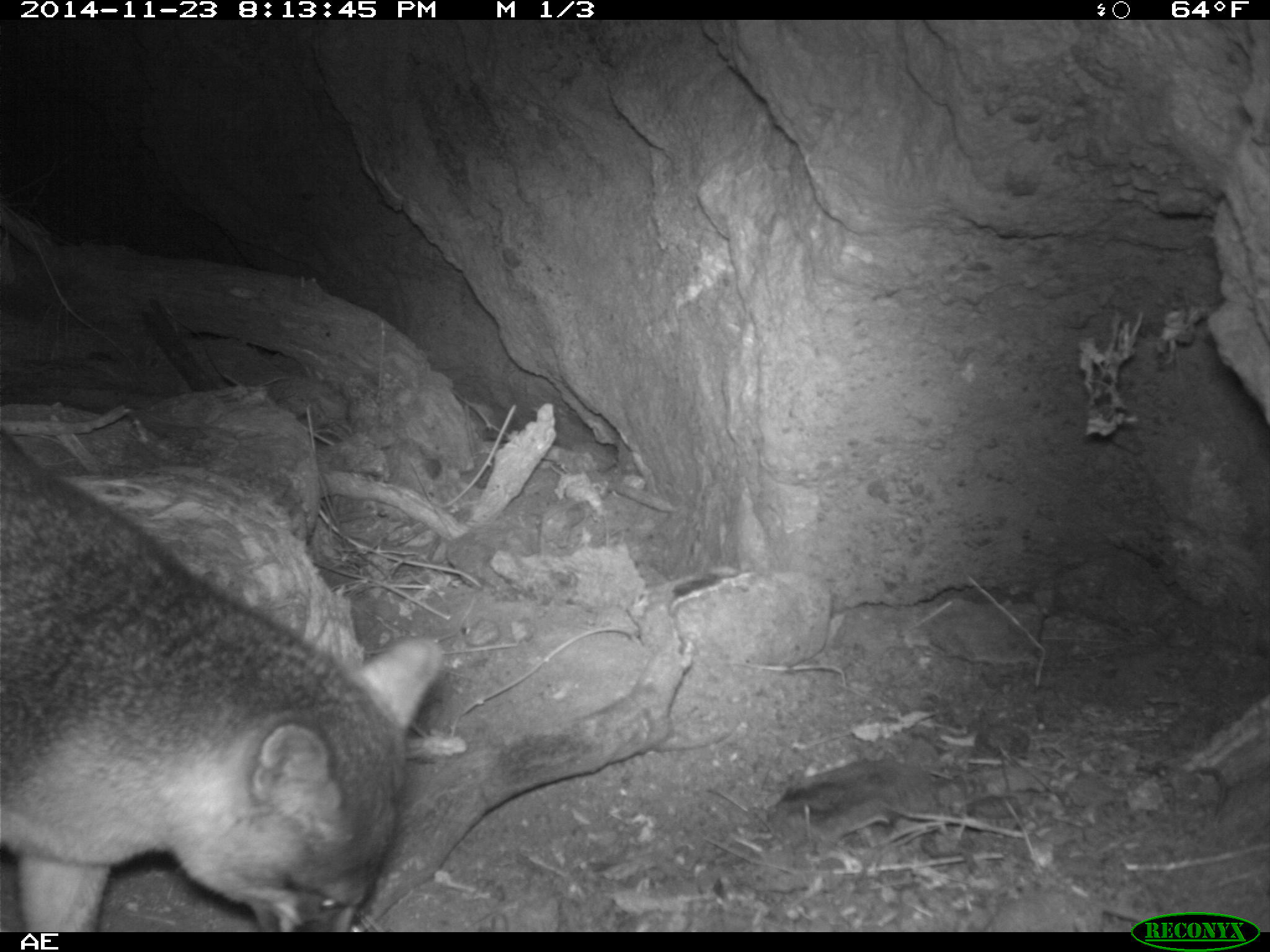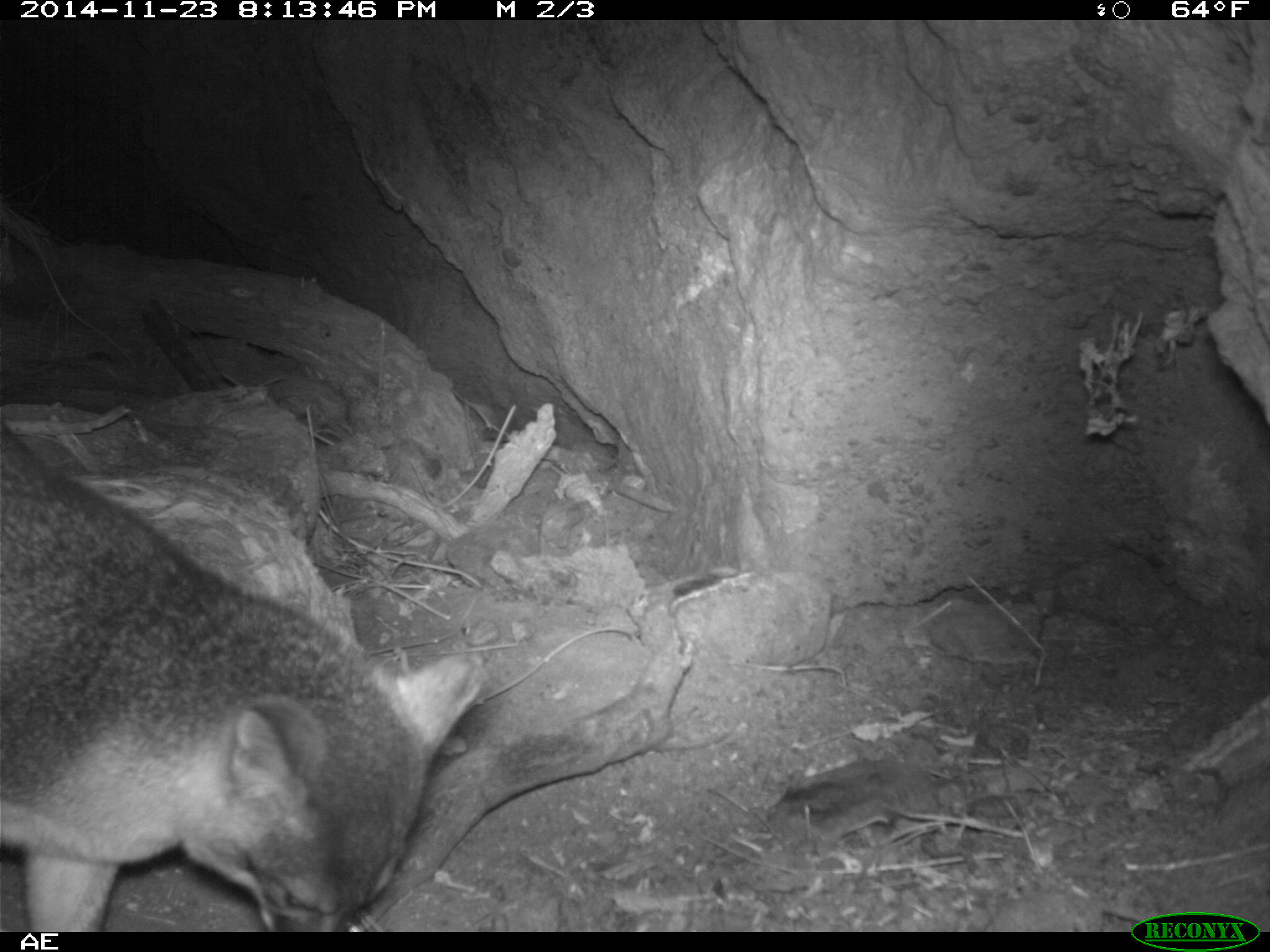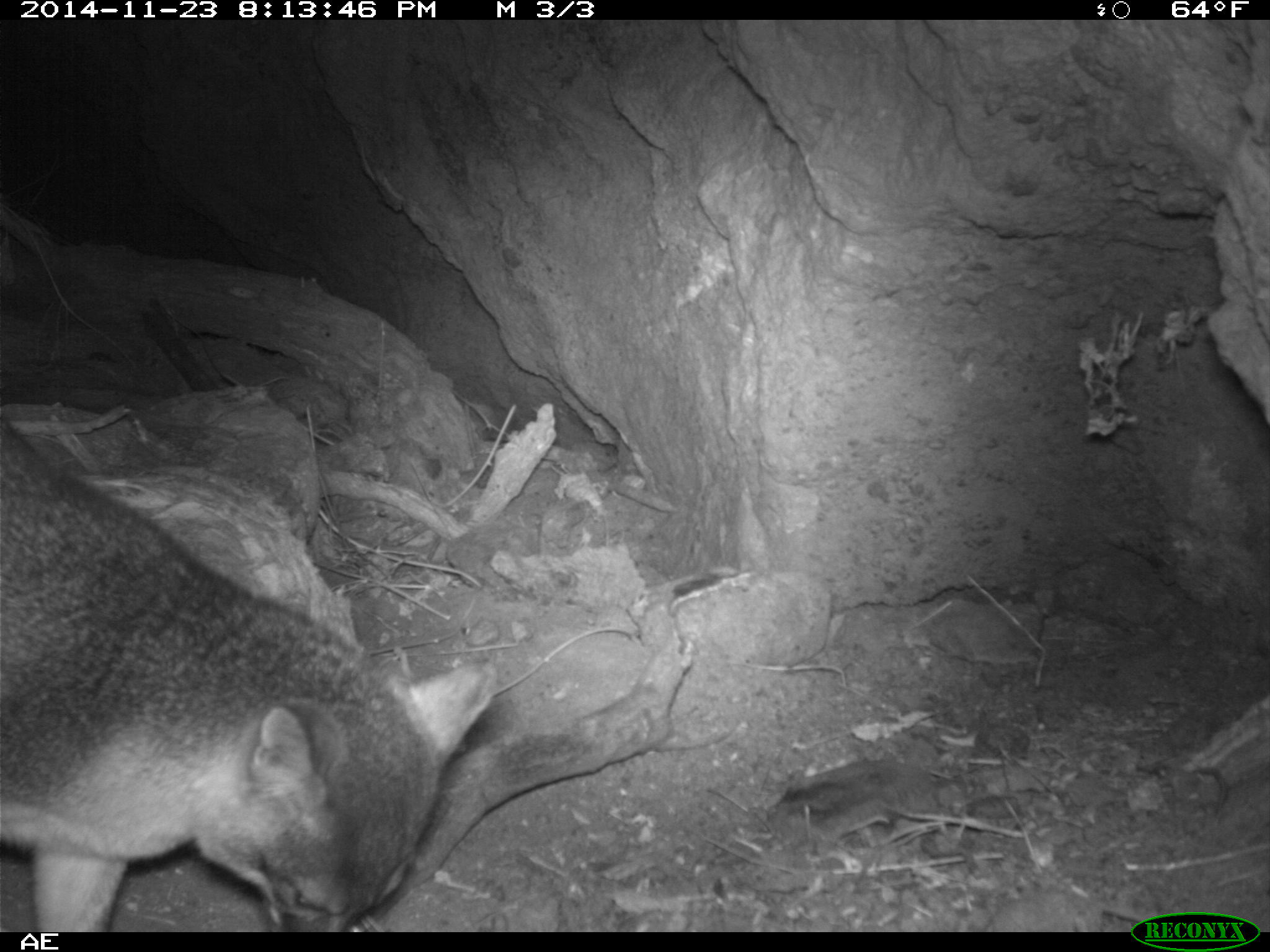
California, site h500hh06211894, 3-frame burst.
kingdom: Animalia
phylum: Chordata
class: Mammalia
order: Carnivora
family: Canidae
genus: Urocyon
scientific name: Urocyon littoralis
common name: island fox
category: fox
Fox (island fox) (Urocyon littoralis).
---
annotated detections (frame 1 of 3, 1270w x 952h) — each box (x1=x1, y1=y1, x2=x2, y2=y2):
fox: (x1=0, y1=422, x2=442, y2=932)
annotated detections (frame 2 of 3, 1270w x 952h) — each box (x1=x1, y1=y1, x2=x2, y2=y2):
fox: (x1=0, y1=420, x2=486, y2=930)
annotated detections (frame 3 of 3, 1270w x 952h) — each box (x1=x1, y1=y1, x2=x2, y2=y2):
fox: (x1=0, y1=418, x2=496, y2=932)